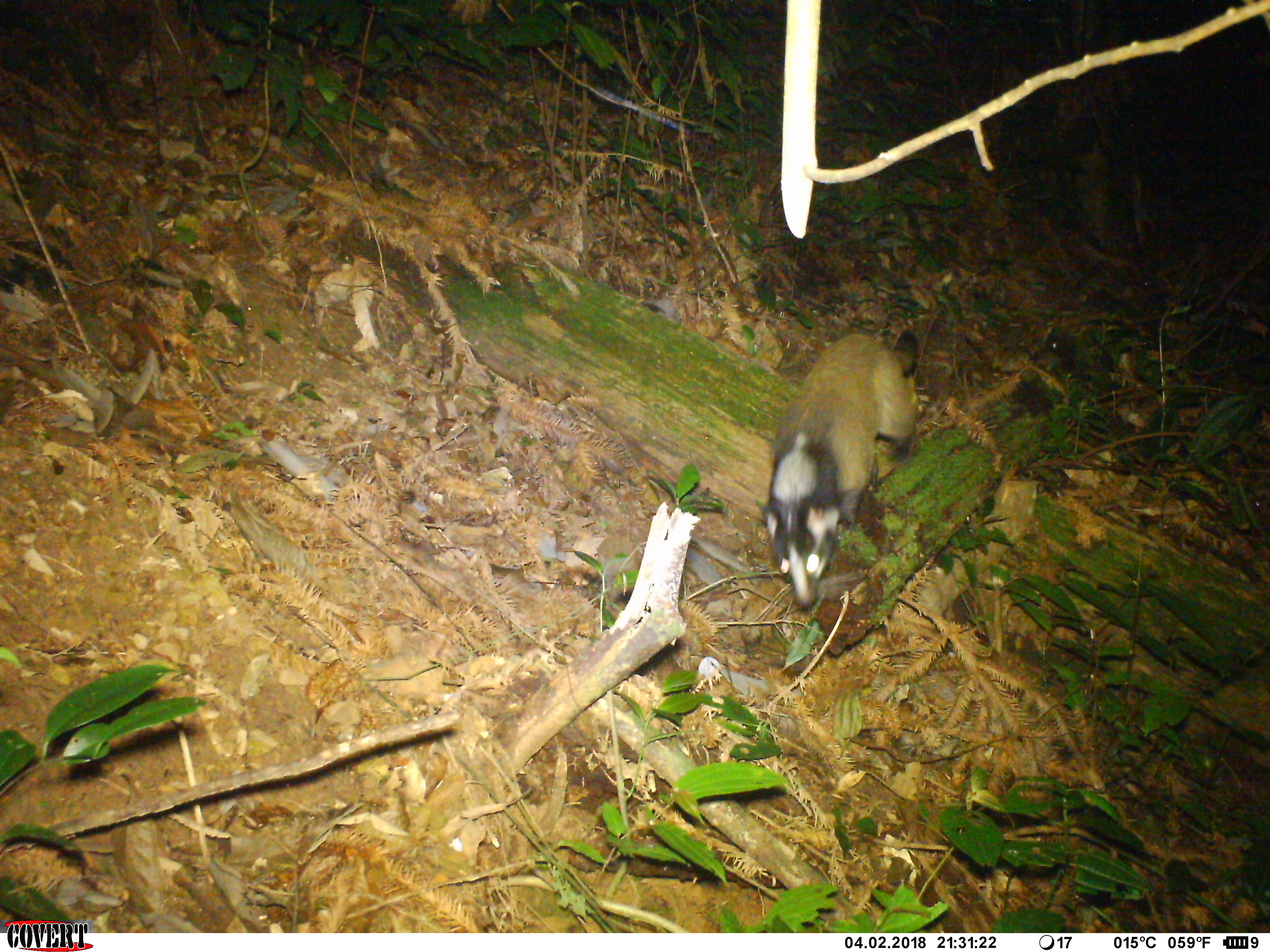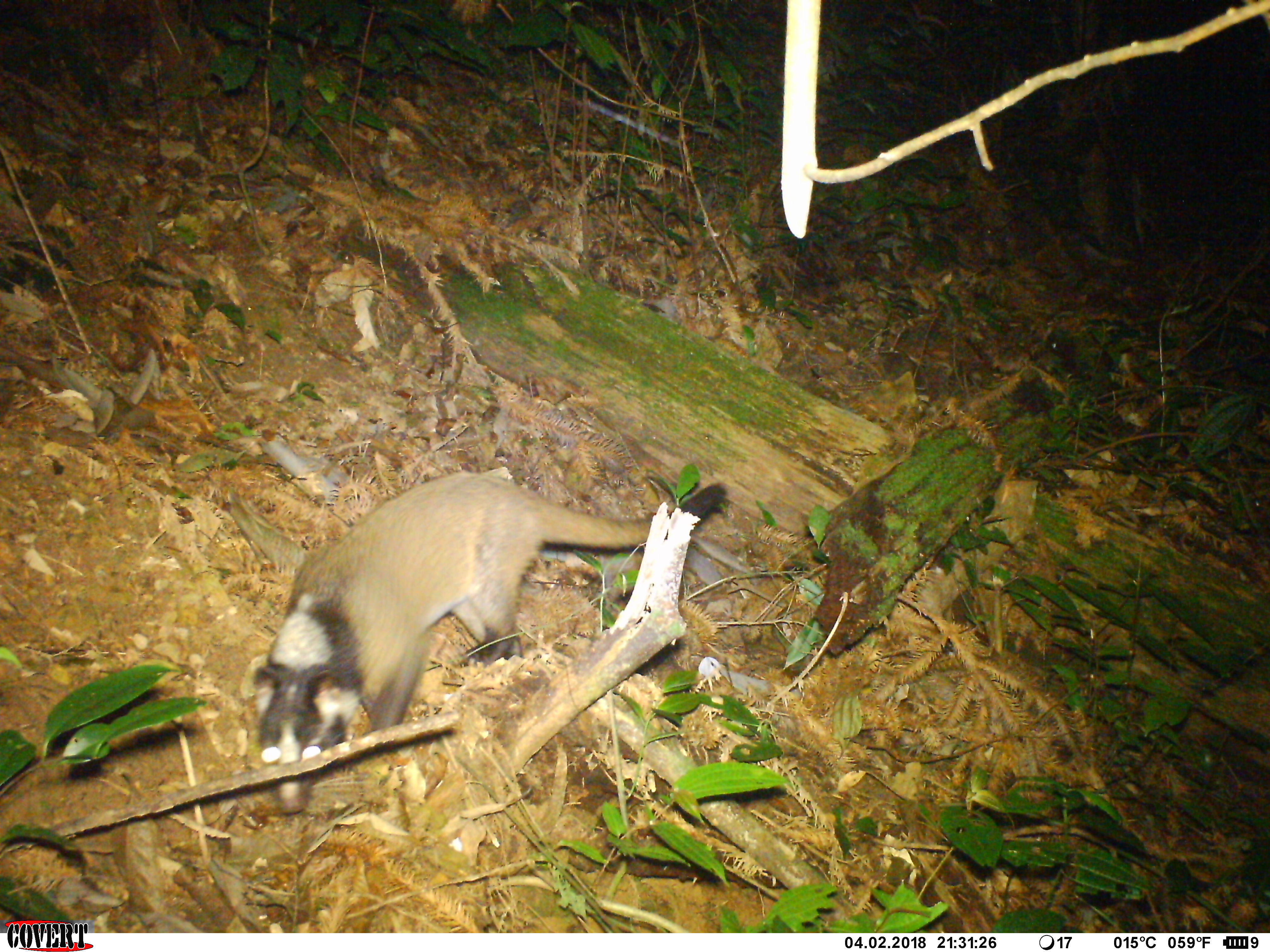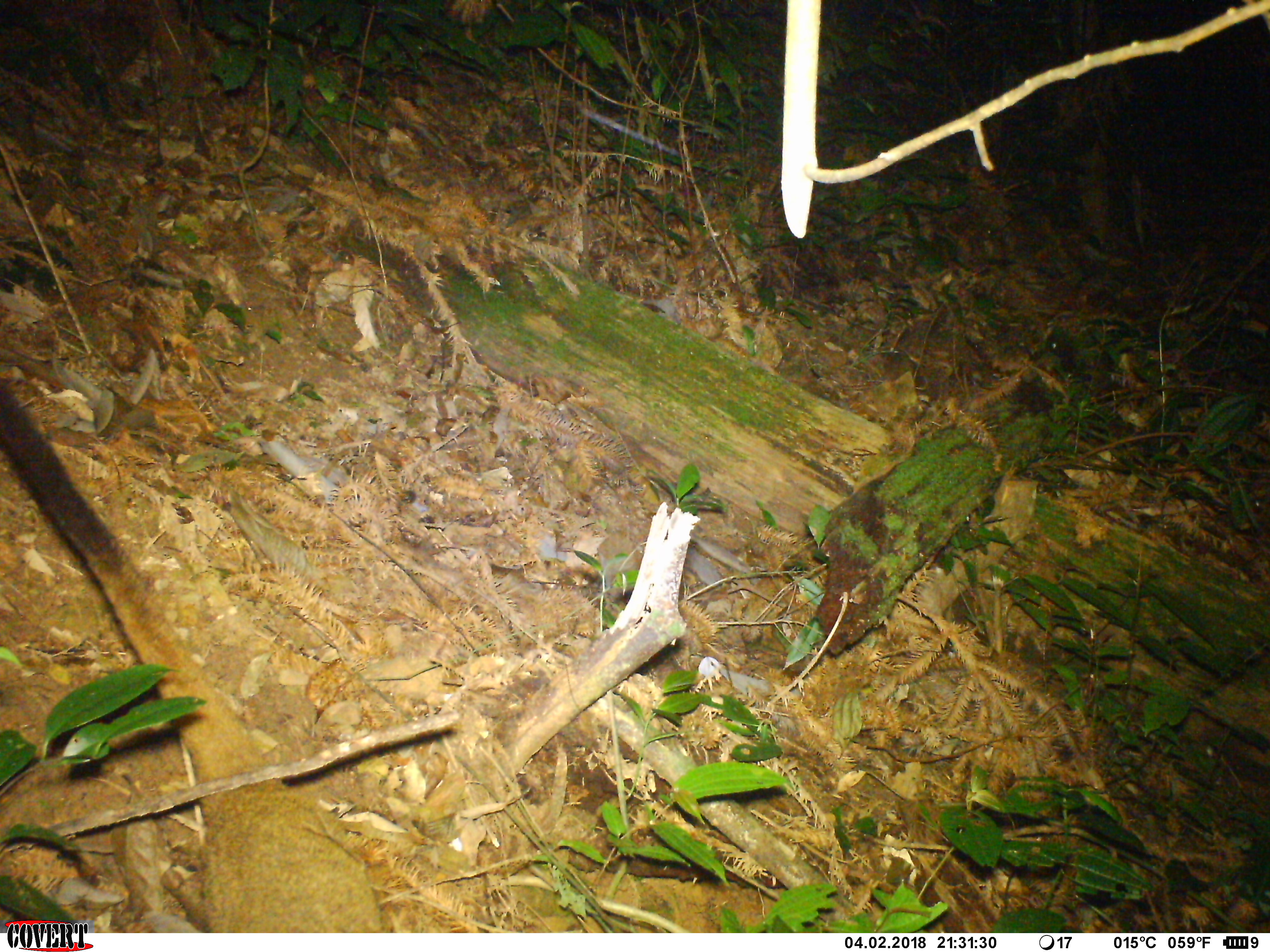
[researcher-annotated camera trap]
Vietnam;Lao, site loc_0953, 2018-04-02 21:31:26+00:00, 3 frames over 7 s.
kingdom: Animalia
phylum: Chordata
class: Mammalia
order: Carnivora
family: Viverridae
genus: Paguma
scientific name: Paguma larvata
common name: masked palm civet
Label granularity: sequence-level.